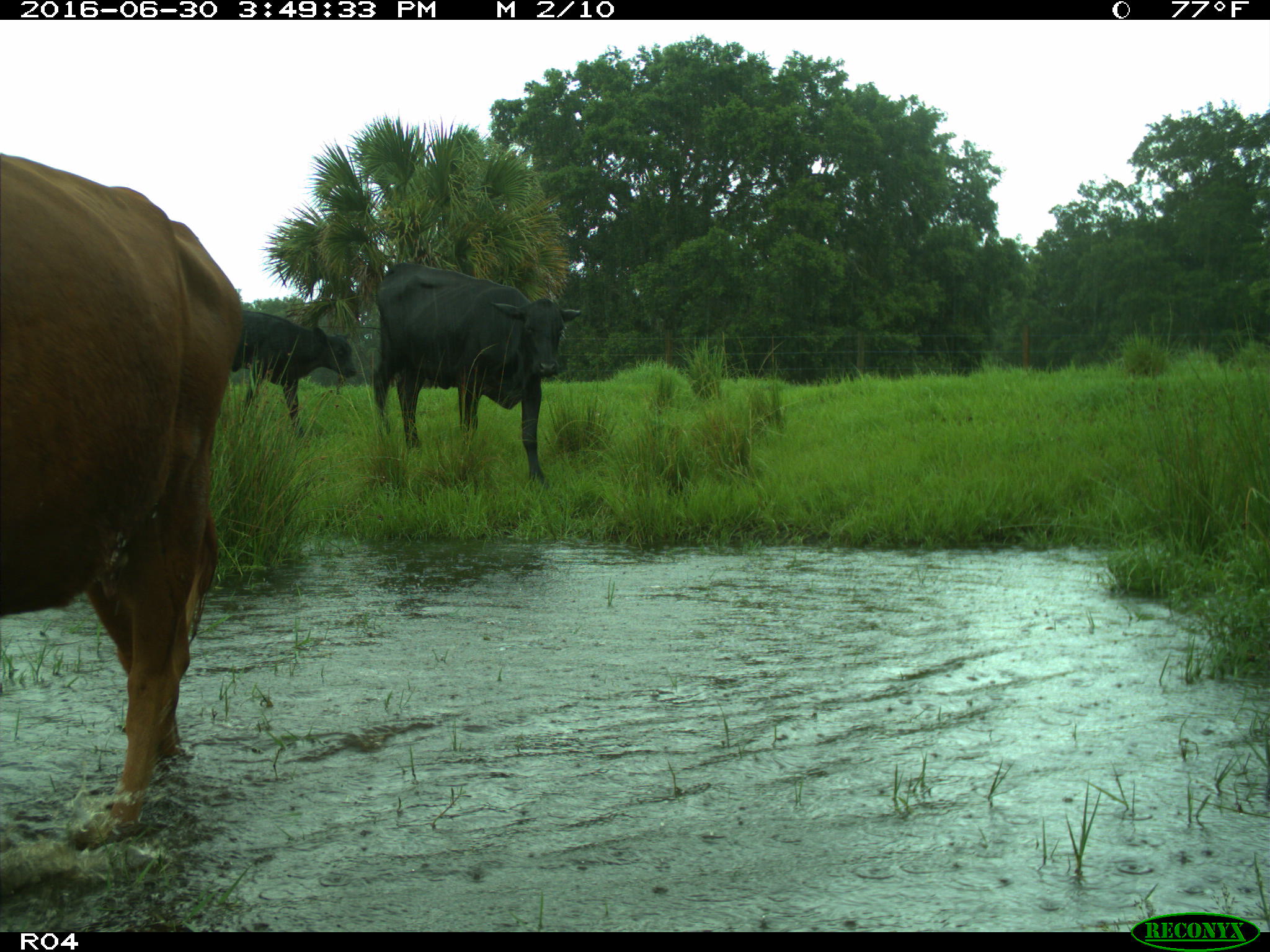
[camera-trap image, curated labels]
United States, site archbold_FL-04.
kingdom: Animalia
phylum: Chordata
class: Mammalia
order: Artiodactyla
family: Bovidae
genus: Bos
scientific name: Bos taurus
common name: domestic cow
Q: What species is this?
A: Bos taurus (domestic cow).